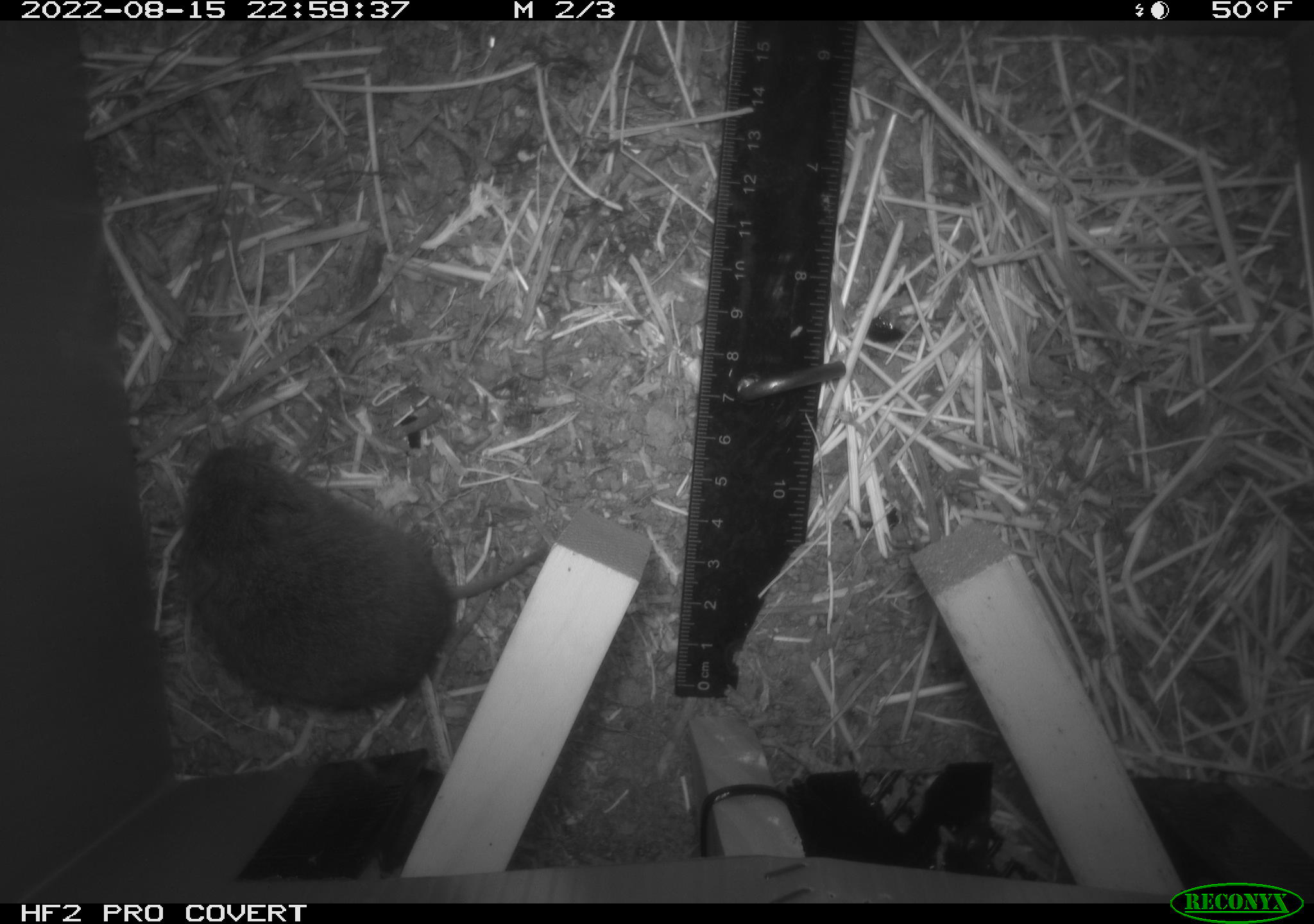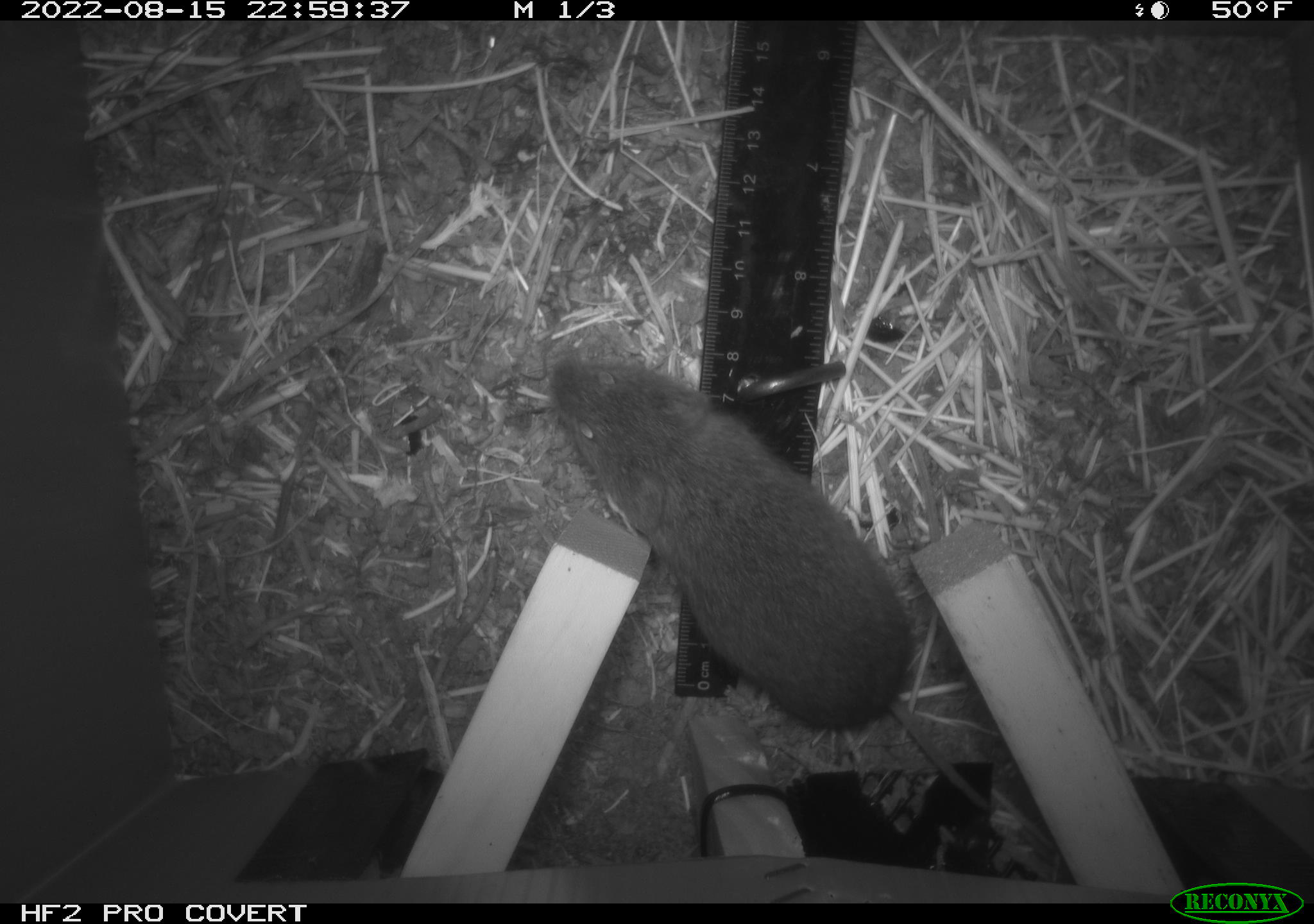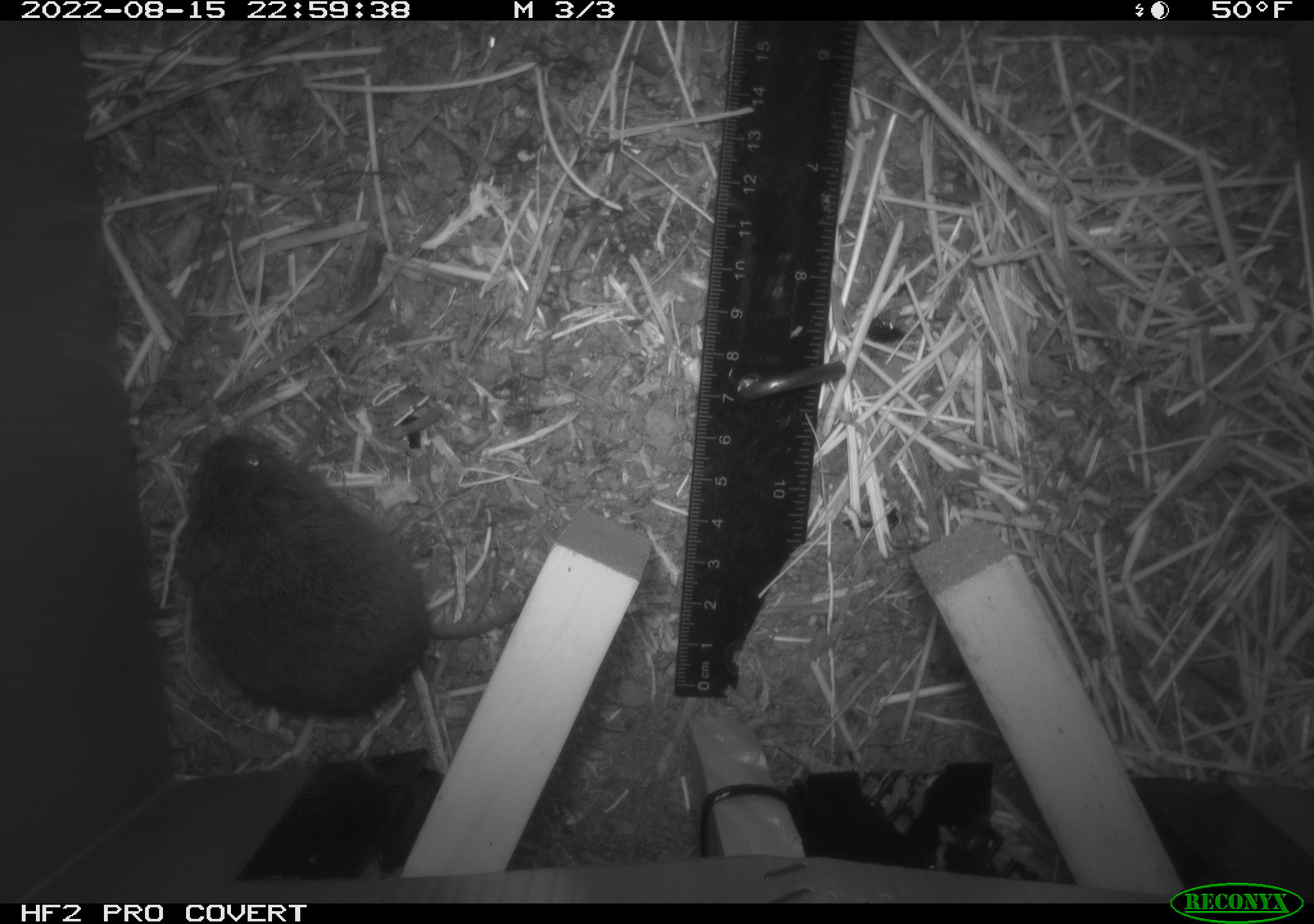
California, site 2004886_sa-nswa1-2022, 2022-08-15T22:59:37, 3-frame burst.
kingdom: Animalia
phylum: Chordata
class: Mammalia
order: Rodentia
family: Cricetidae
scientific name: Cricetidae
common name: hamsters, voles, lemmings, and allies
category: cricetidae family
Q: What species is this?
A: Cricetidae family (hamsters, voles, lemmings, and allies) (Cricetidae).